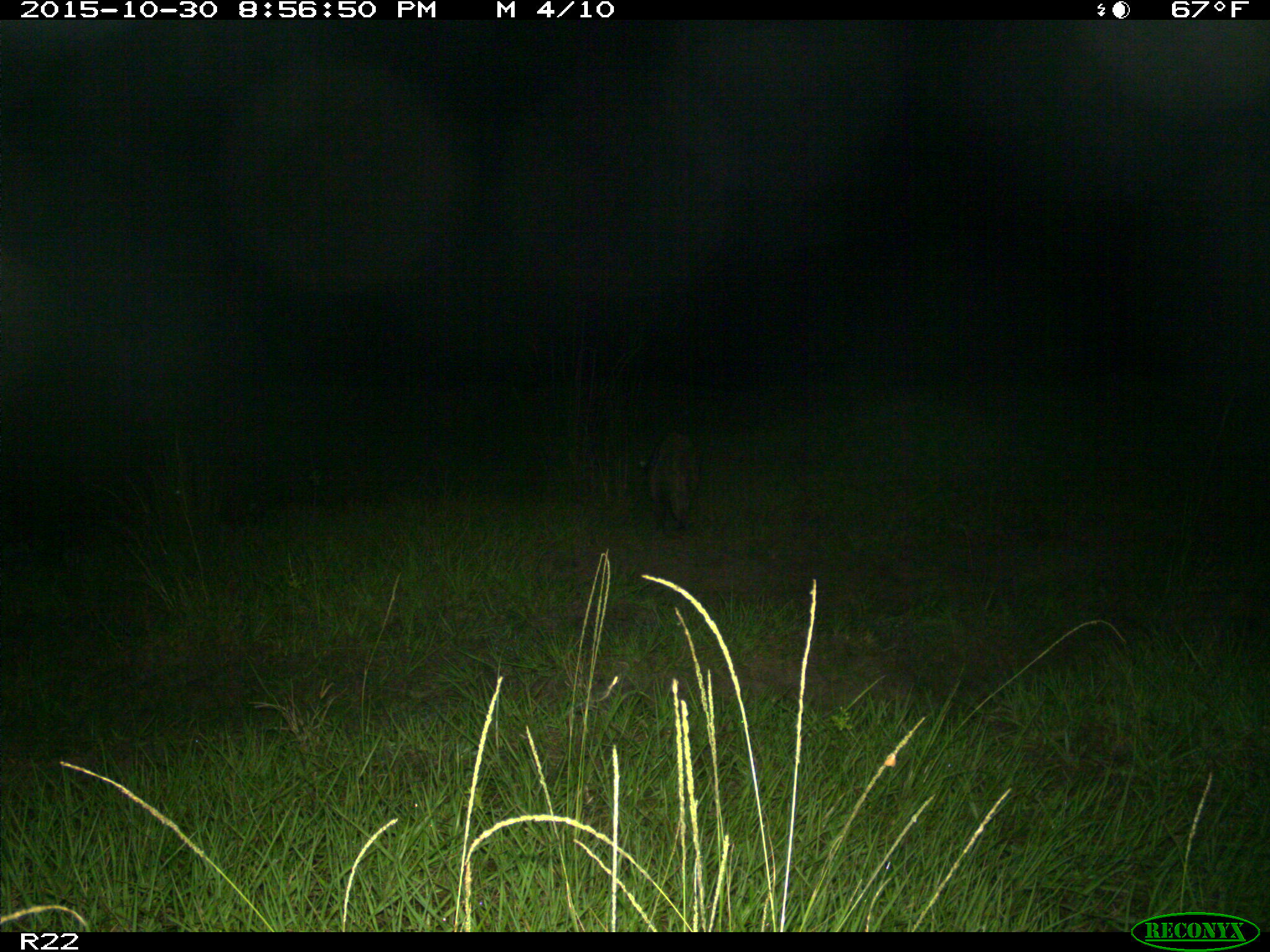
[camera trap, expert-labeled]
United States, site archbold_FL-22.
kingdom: Animalia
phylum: Chordata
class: Mammalia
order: Carnivora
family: Procyonidae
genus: Procyon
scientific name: Procyon lotor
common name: common raccoon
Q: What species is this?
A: Procyon lotor (common raccoon).